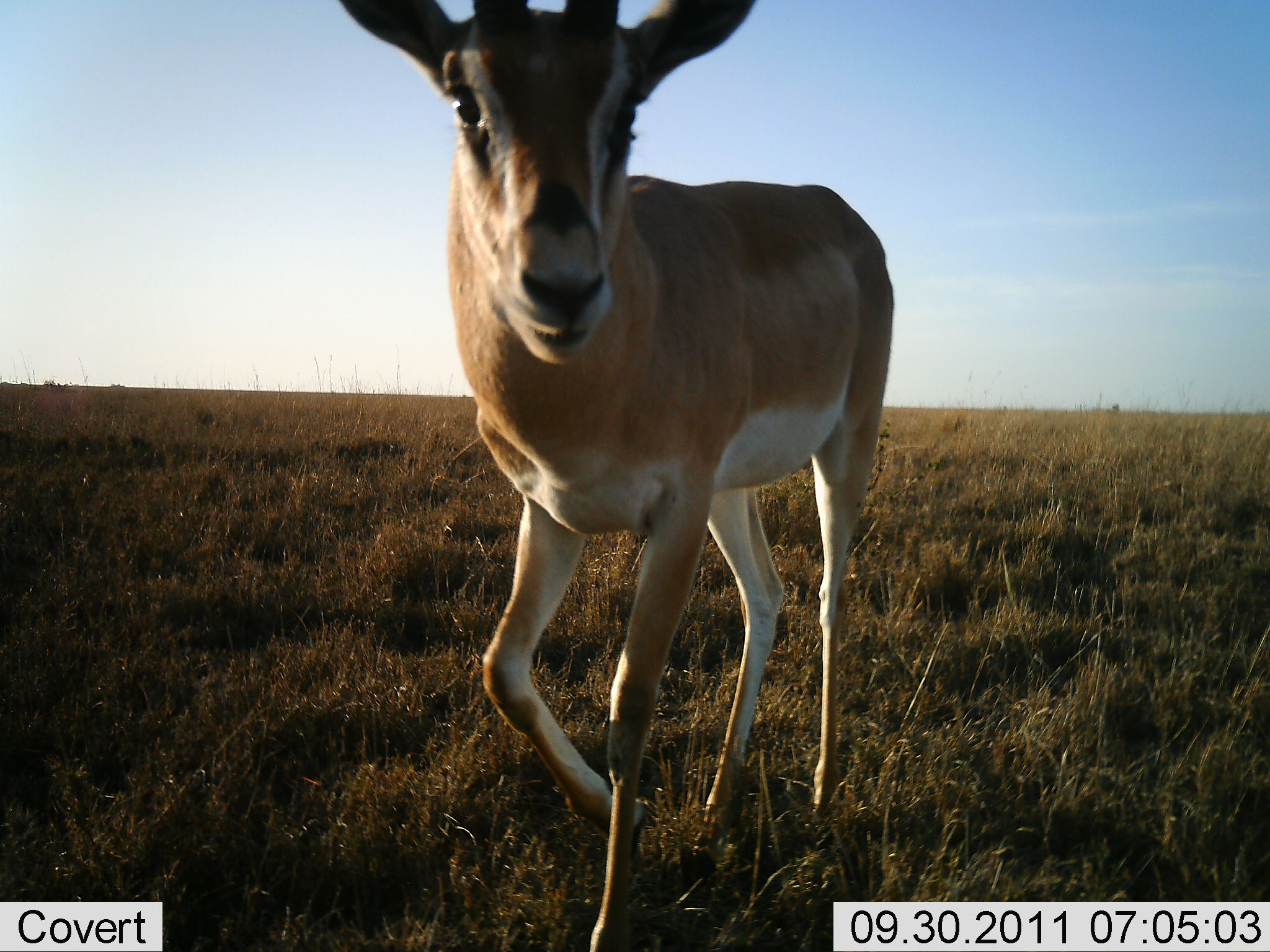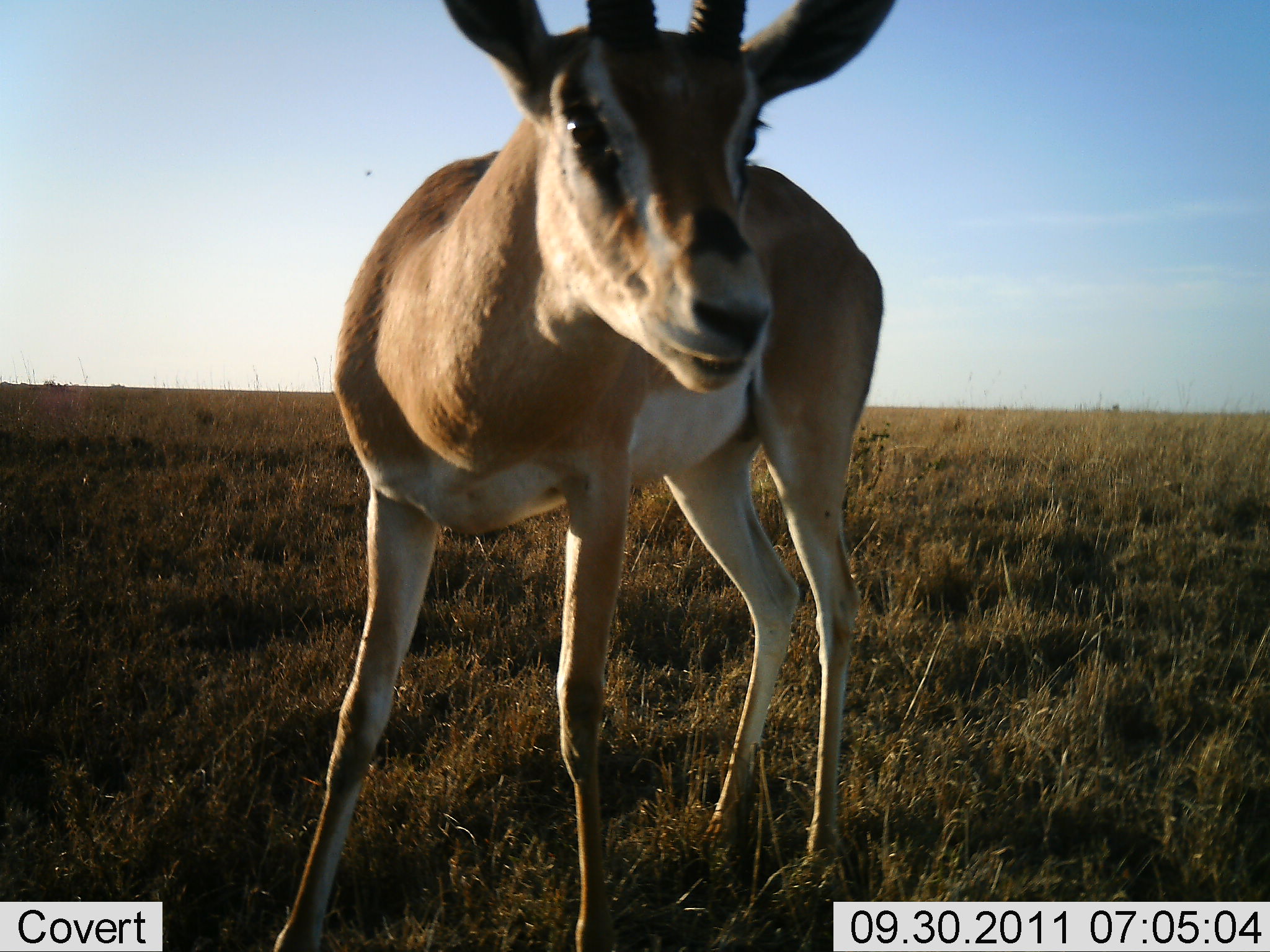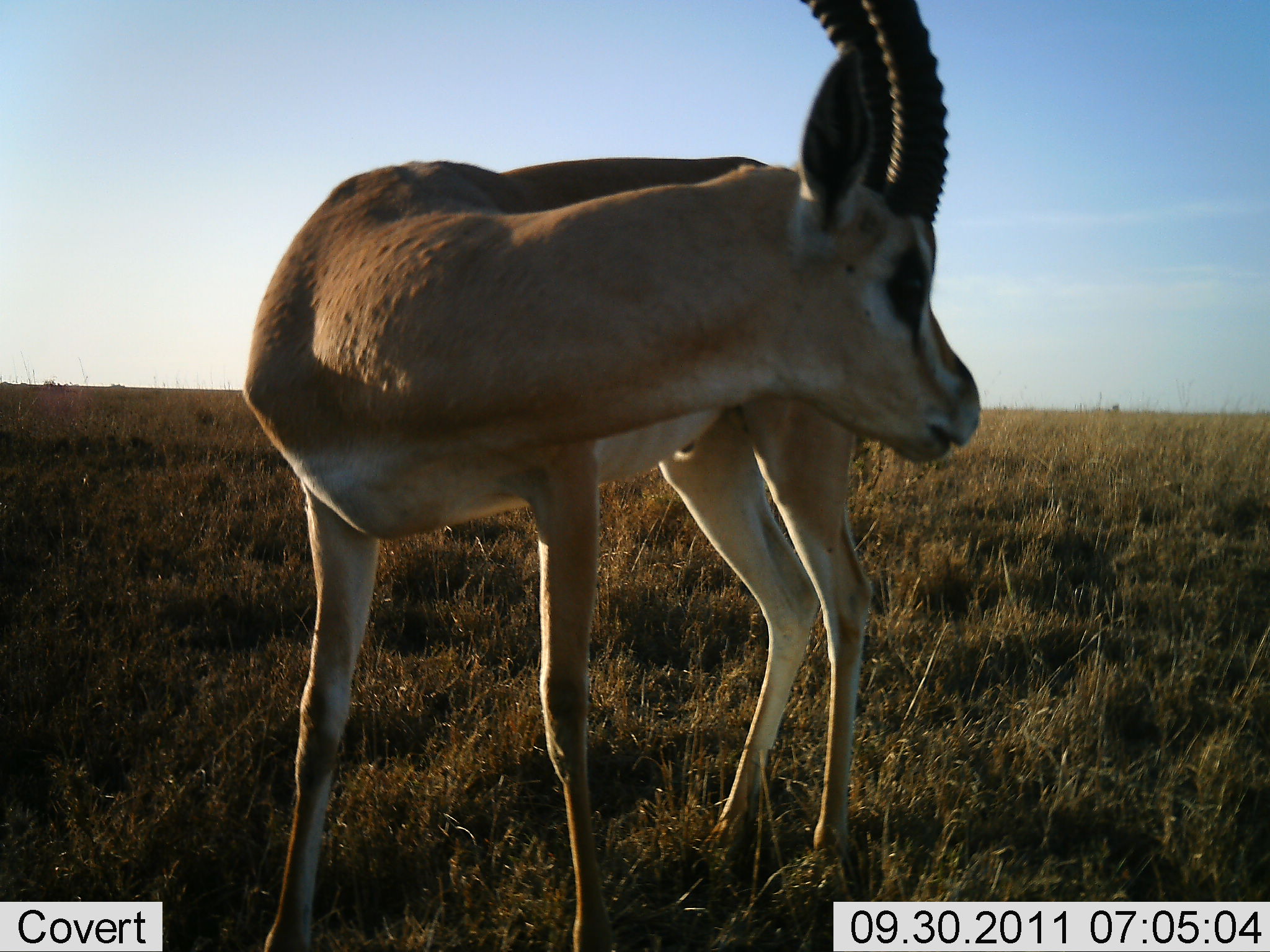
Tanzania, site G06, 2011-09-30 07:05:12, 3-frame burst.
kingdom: Animalia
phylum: Chordata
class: Mammalia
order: Artiodactyla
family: Bovidae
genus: Nanger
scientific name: Nanger granti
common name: grant's gazelle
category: gazellegrants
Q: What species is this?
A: Gazellegrants (grant's gazelle) (Nanger granti).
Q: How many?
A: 1.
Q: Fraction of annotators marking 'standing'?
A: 80%.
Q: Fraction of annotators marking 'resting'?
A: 0%.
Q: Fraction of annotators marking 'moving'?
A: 20%.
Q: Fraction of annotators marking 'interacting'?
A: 0%.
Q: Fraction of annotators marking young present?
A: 0%.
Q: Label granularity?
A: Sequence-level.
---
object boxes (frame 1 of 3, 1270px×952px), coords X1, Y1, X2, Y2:
animal: 337, 0, 893, 950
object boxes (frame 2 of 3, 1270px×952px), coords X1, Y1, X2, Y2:
animal: 267, 1, 897, 952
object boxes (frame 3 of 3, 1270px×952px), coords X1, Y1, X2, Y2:
animal: 238, 0, 982, 952